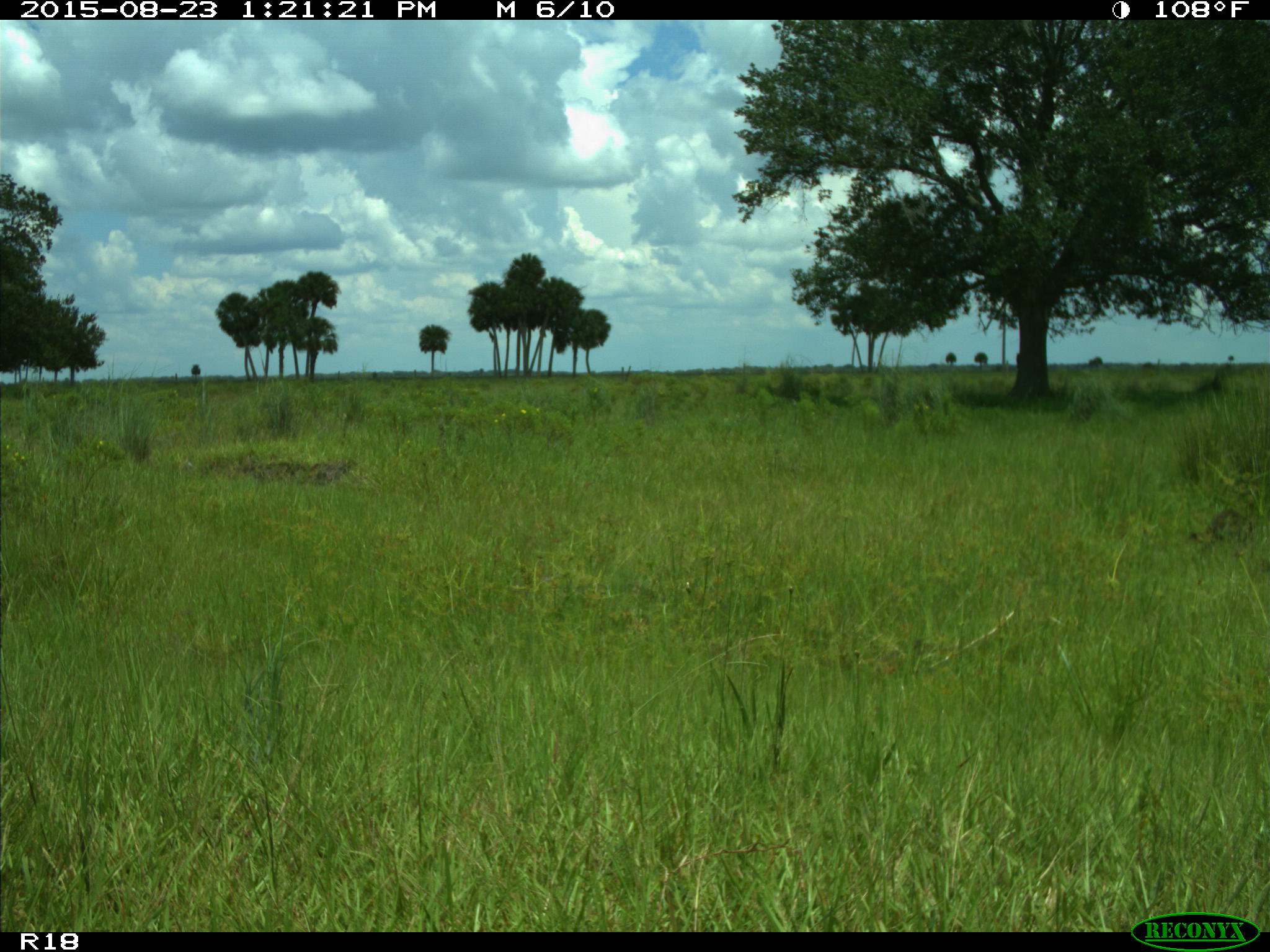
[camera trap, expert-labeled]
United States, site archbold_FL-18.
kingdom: Animalia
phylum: Chordata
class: Mammalia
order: Carnivora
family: Procyonidae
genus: Procyon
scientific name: Procyon lotor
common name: common raccoon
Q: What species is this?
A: Procyon lotor (common raccoon).